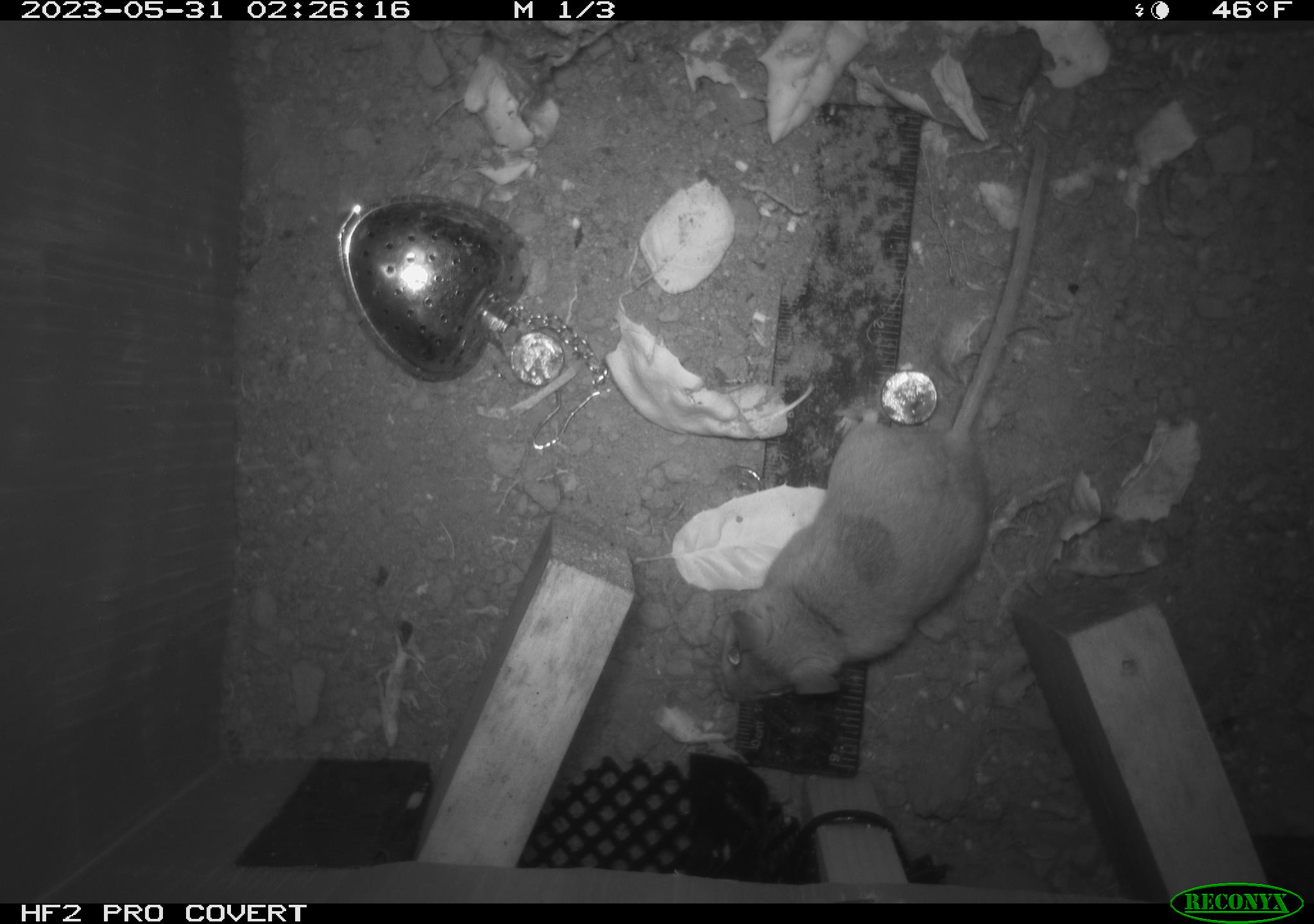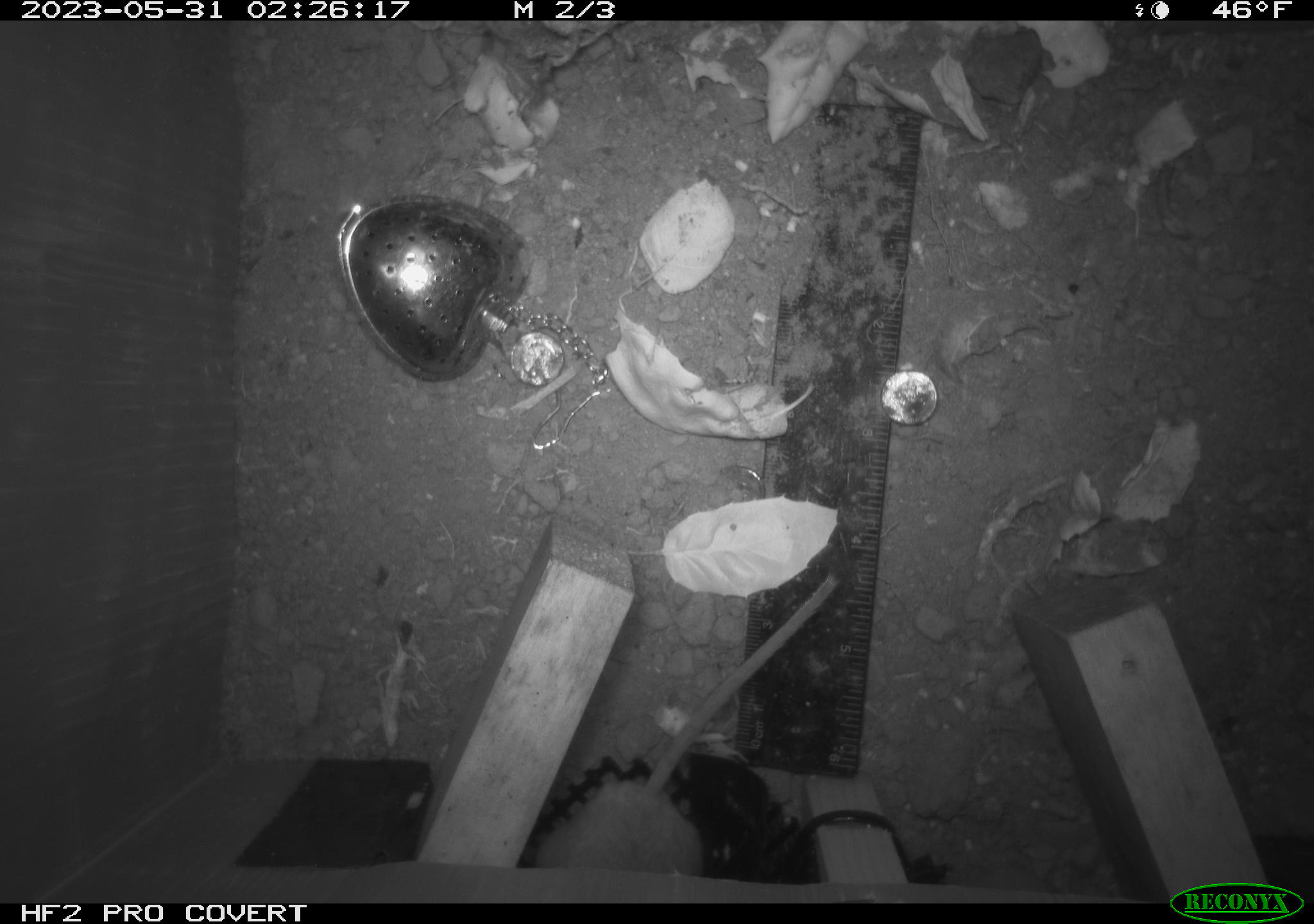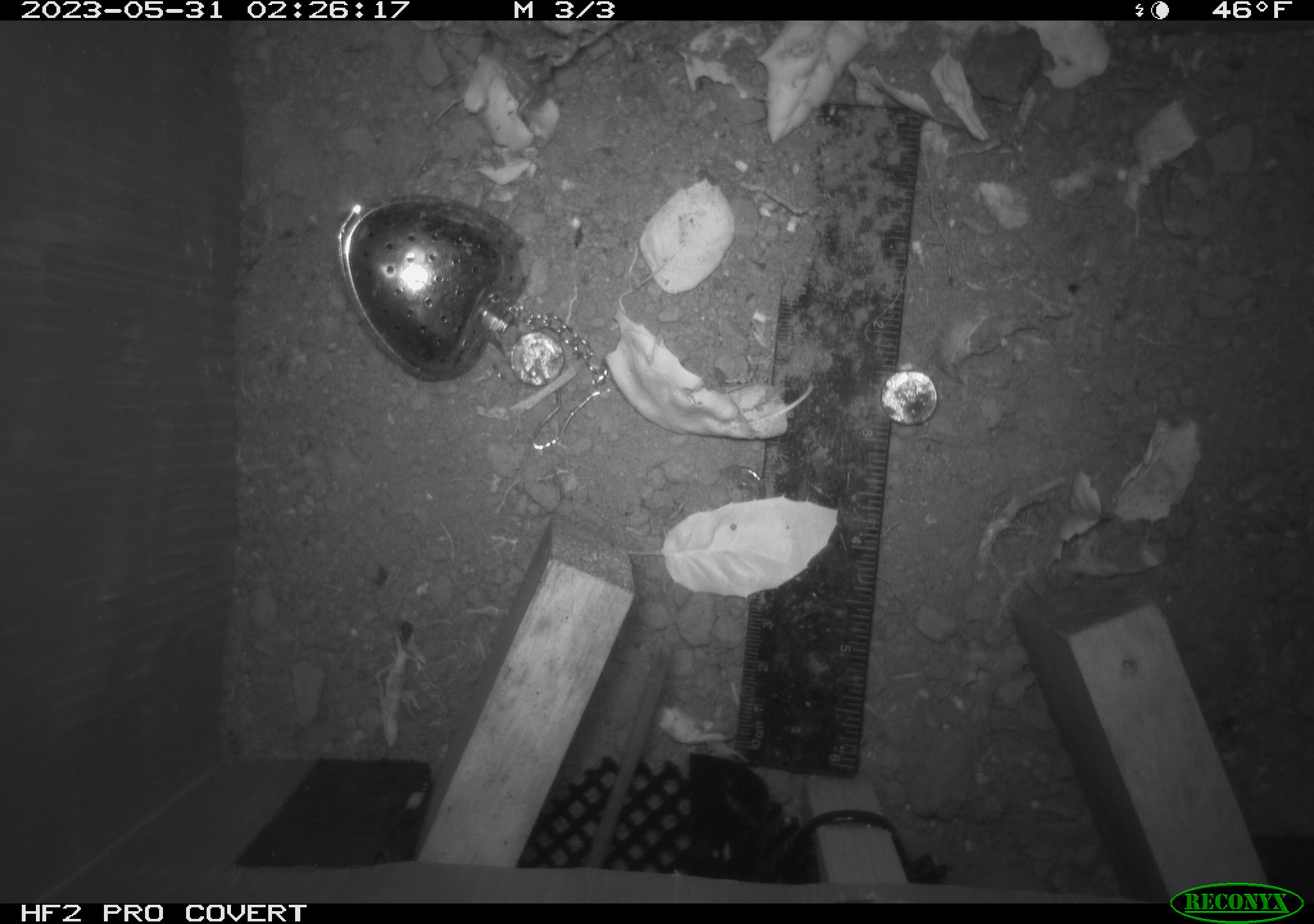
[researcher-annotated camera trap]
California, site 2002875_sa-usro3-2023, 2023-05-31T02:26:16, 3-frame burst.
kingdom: Animalia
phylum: Chordata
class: Mammalia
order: Rodentia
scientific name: Rodentia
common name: mouse species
Mouse species (Rodentia).